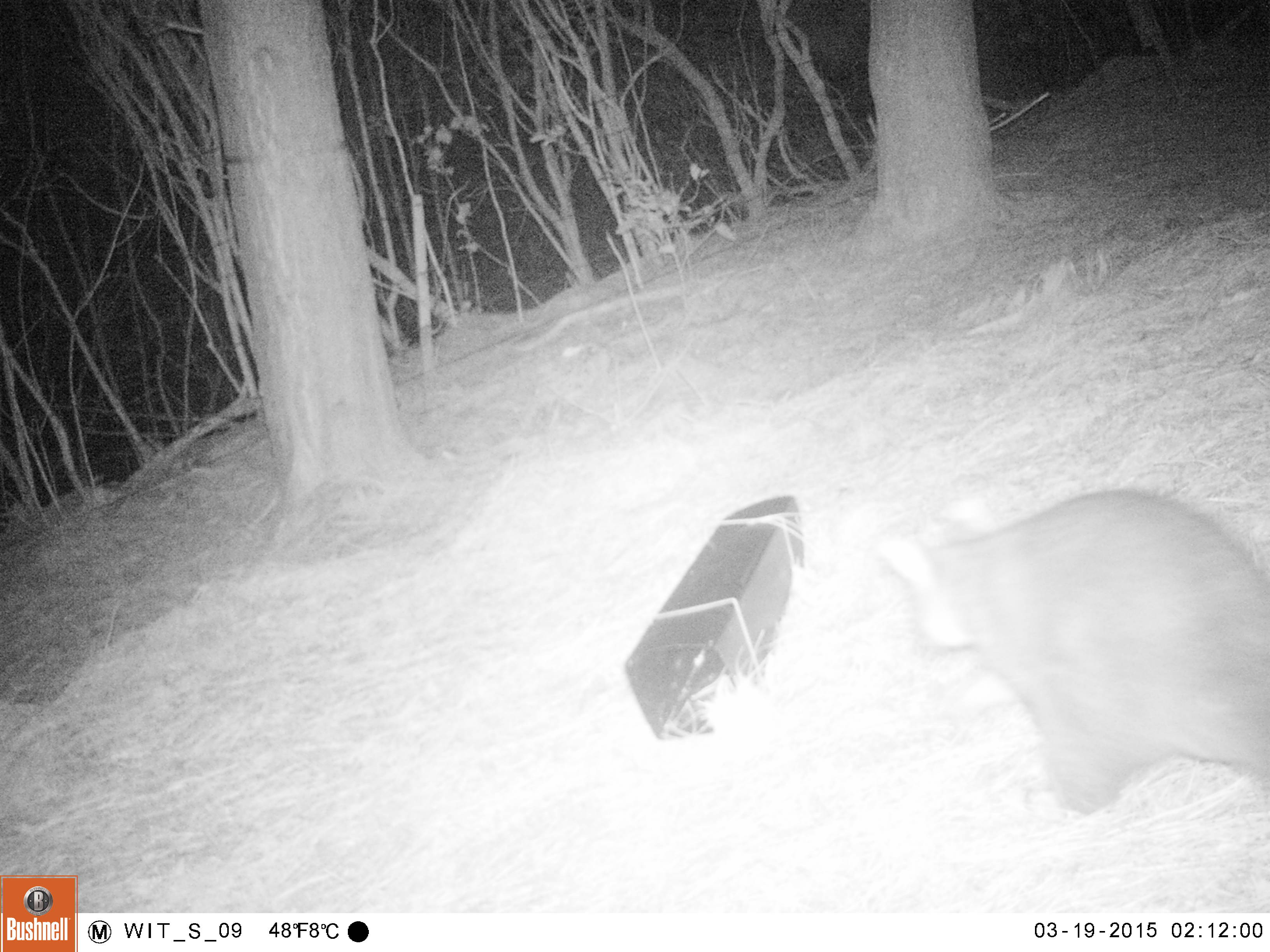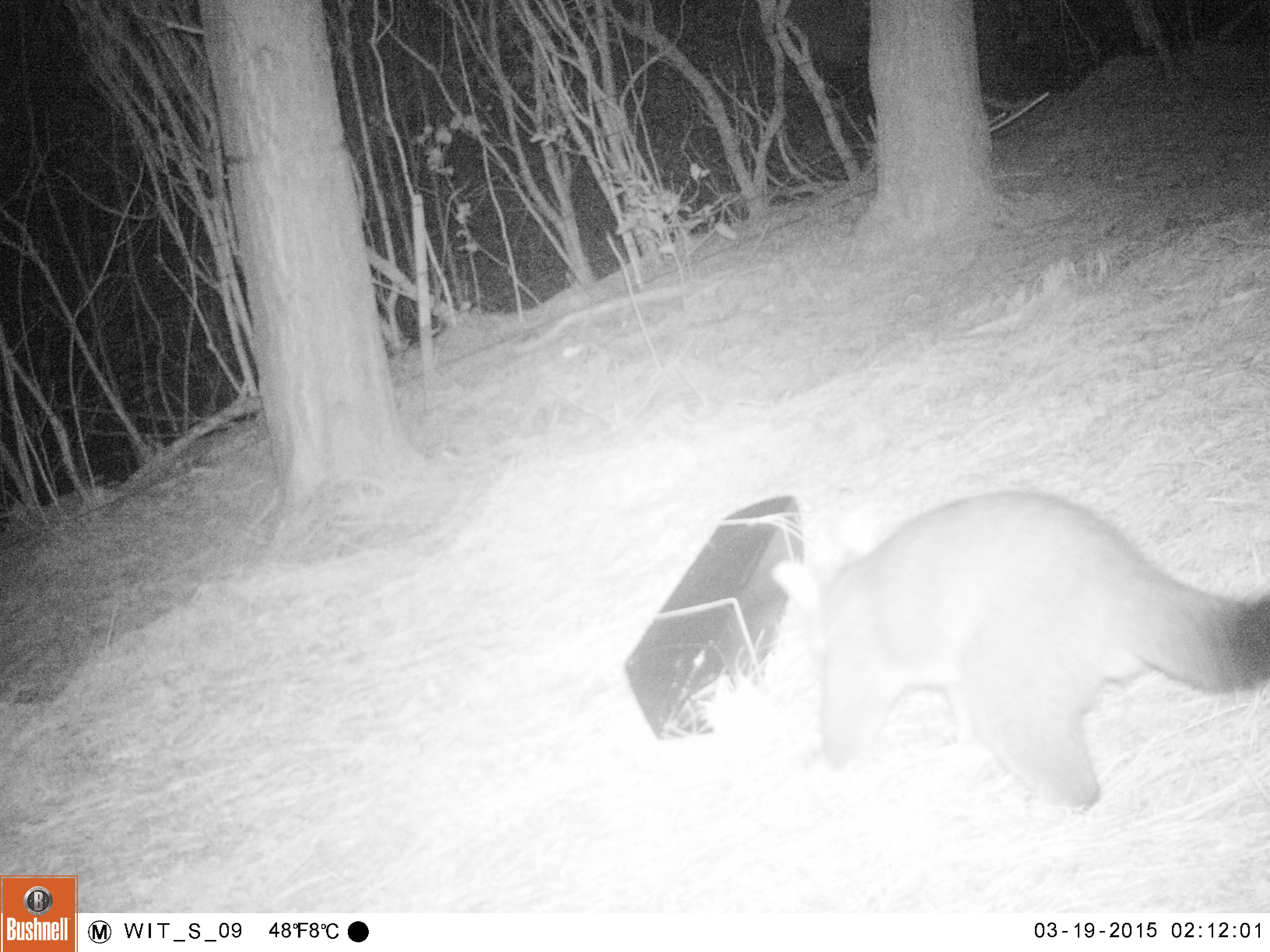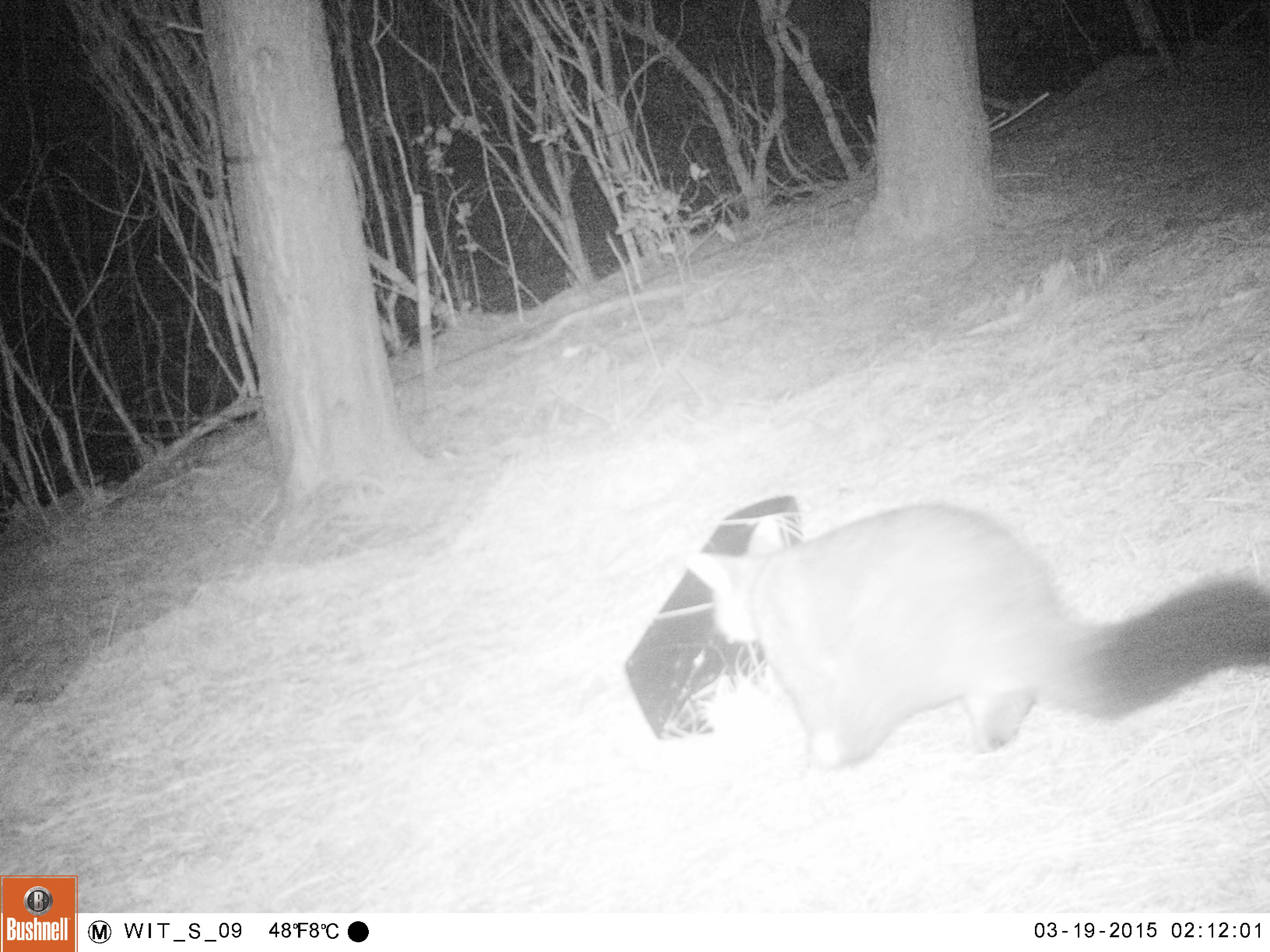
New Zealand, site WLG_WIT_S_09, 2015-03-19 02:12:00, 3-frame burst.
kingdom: Animalia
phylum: Chordata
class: Mammalia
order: Diprotodontia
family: Phalangeridae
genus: Trichosurus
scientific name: Trichosurus vulpecula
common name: common brushtail possum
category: possum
Possum (common brushtail possum) (Trichosurus vulpecula).